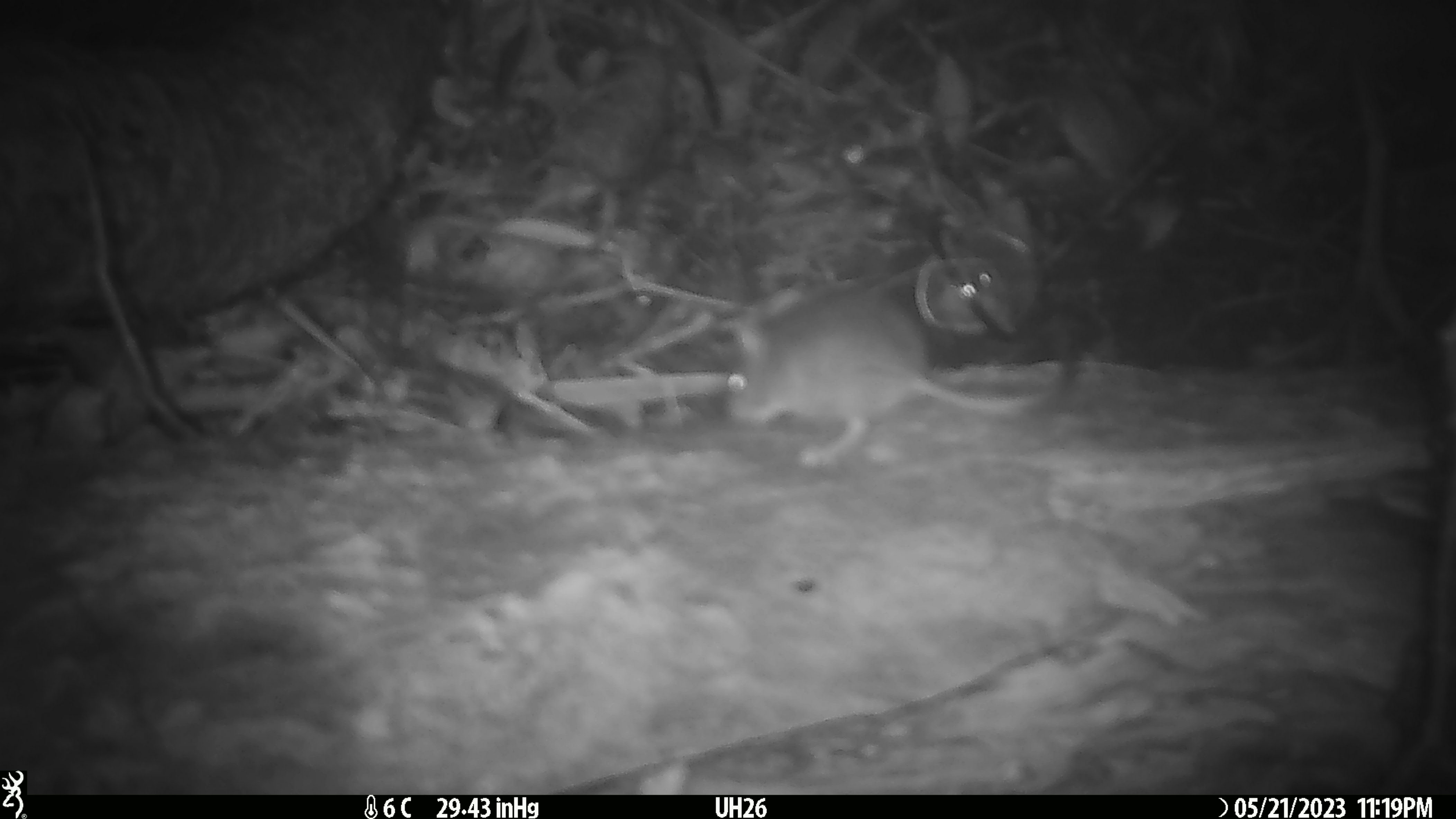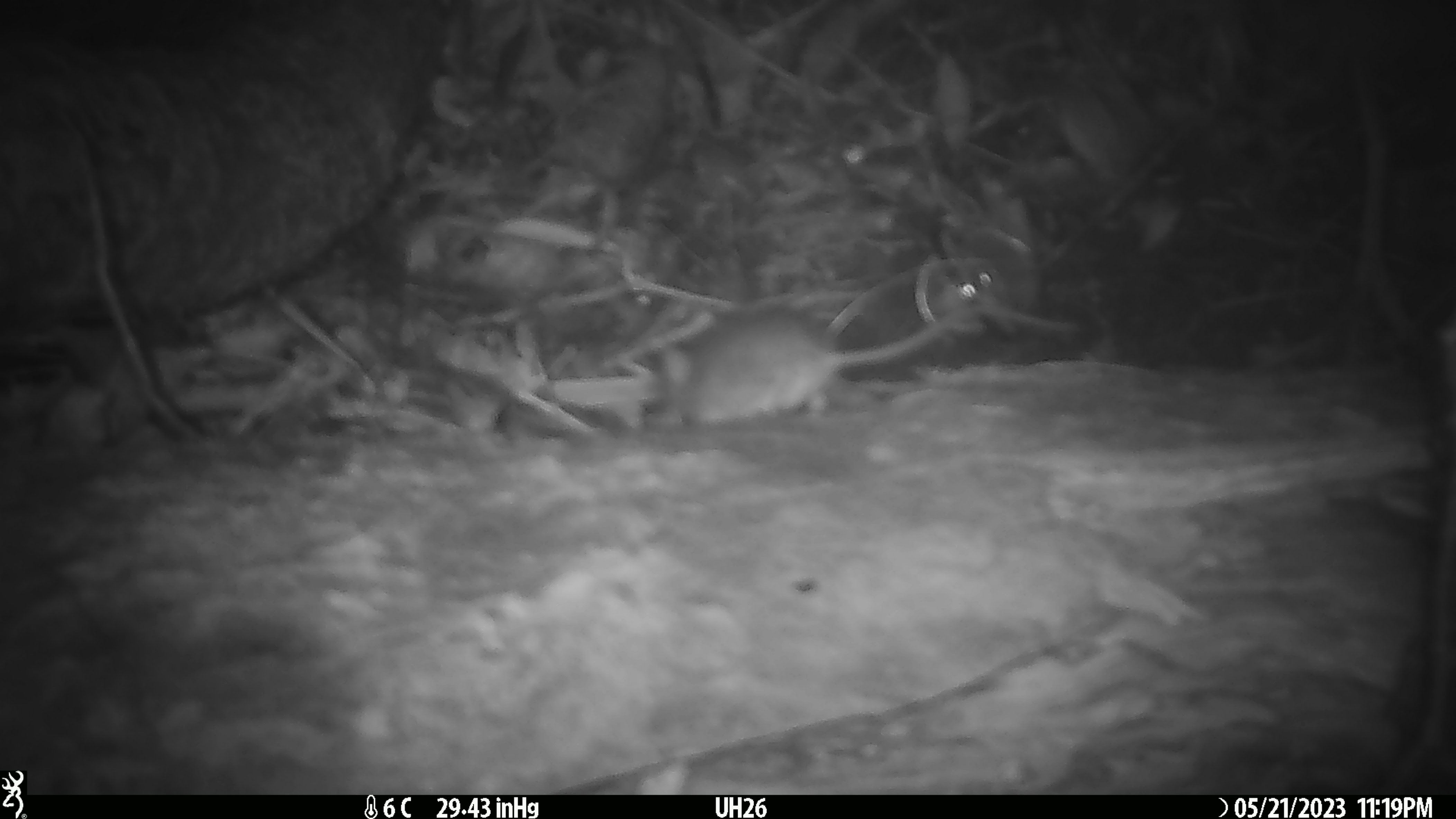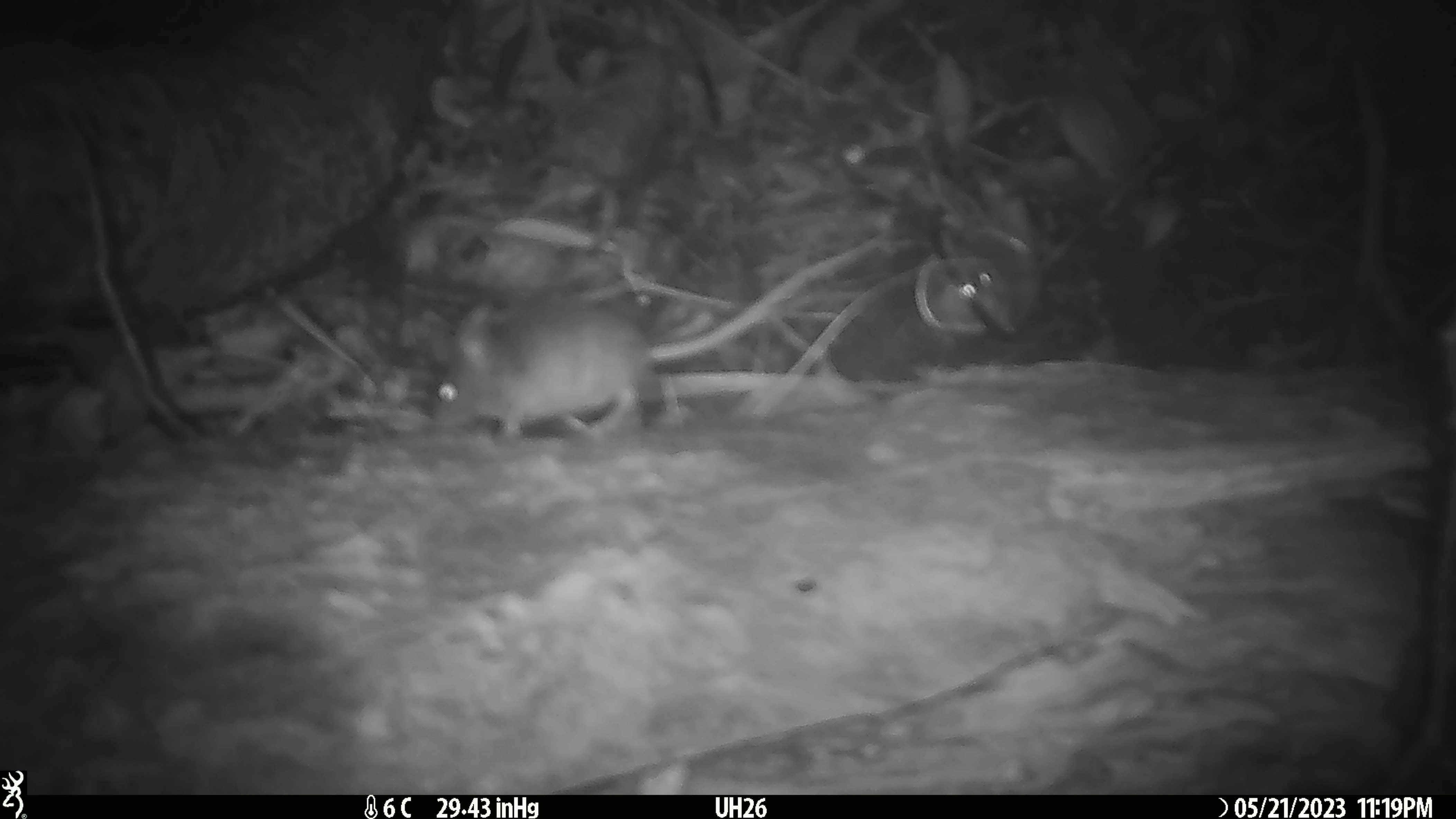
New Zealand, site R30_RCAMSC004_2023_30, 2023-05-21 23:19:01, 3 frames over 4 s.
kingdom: Animalia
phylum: Chordata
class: Mammalia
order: Rodentia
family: Muridae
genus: Mus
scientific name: Mus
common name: mouse